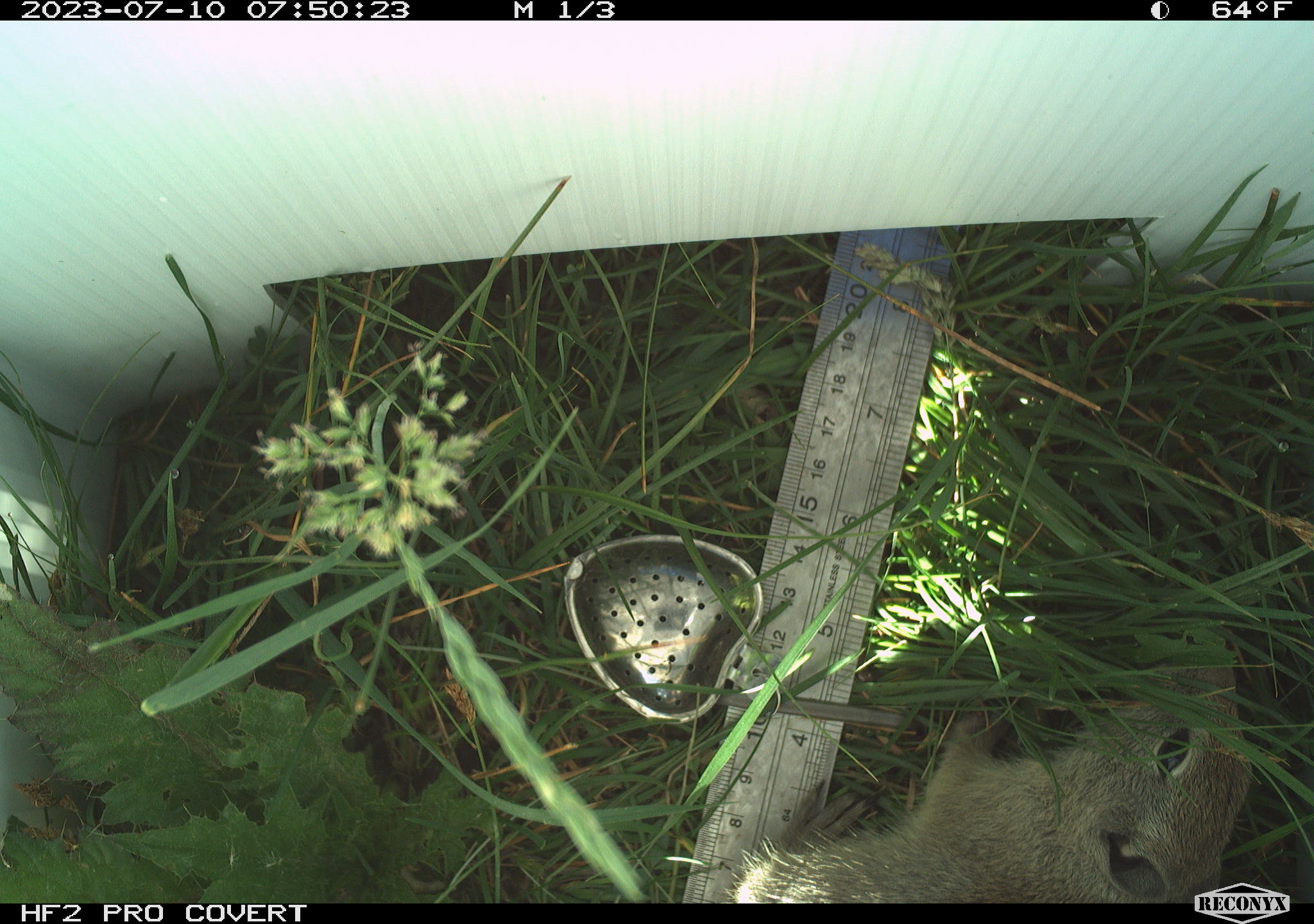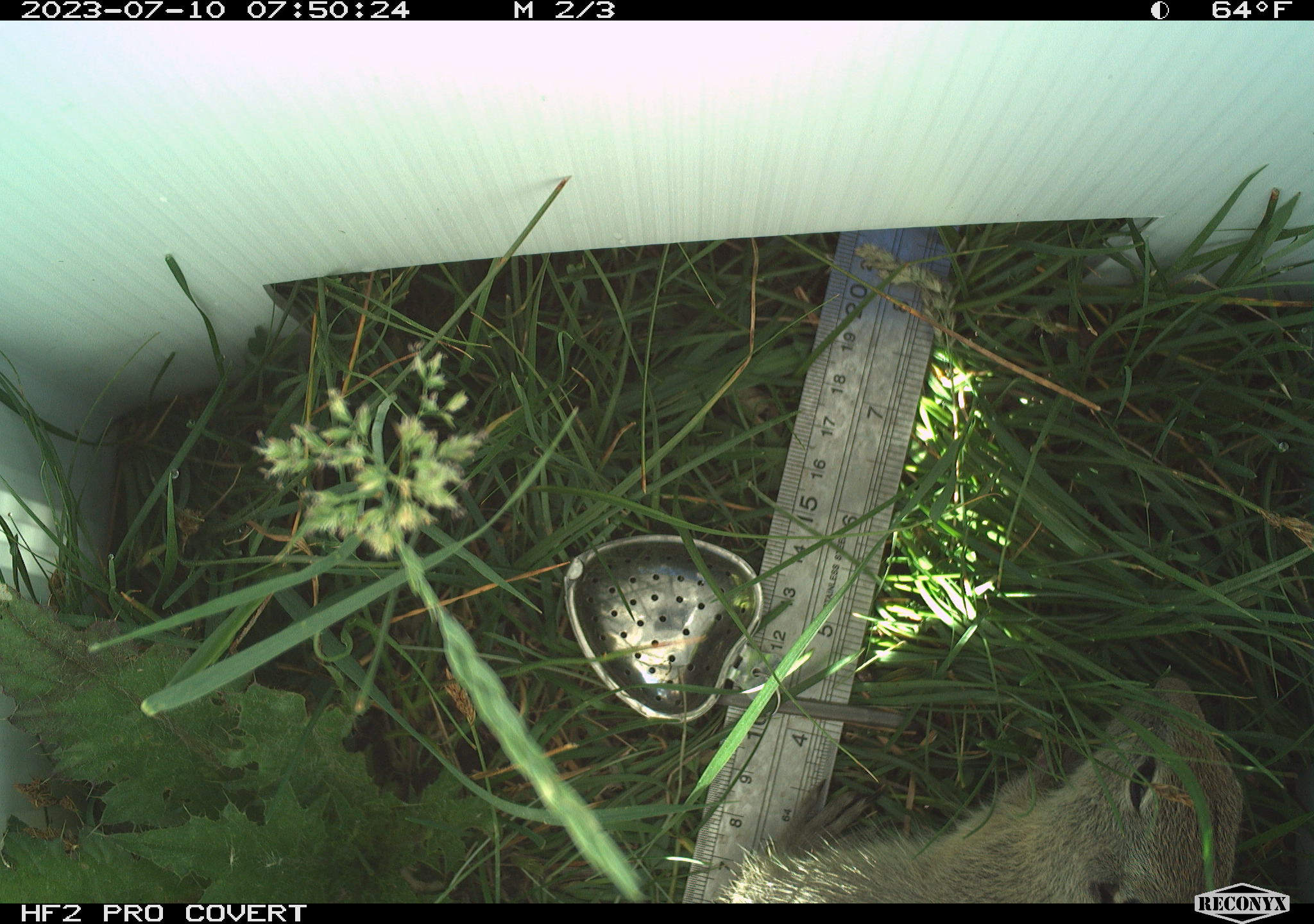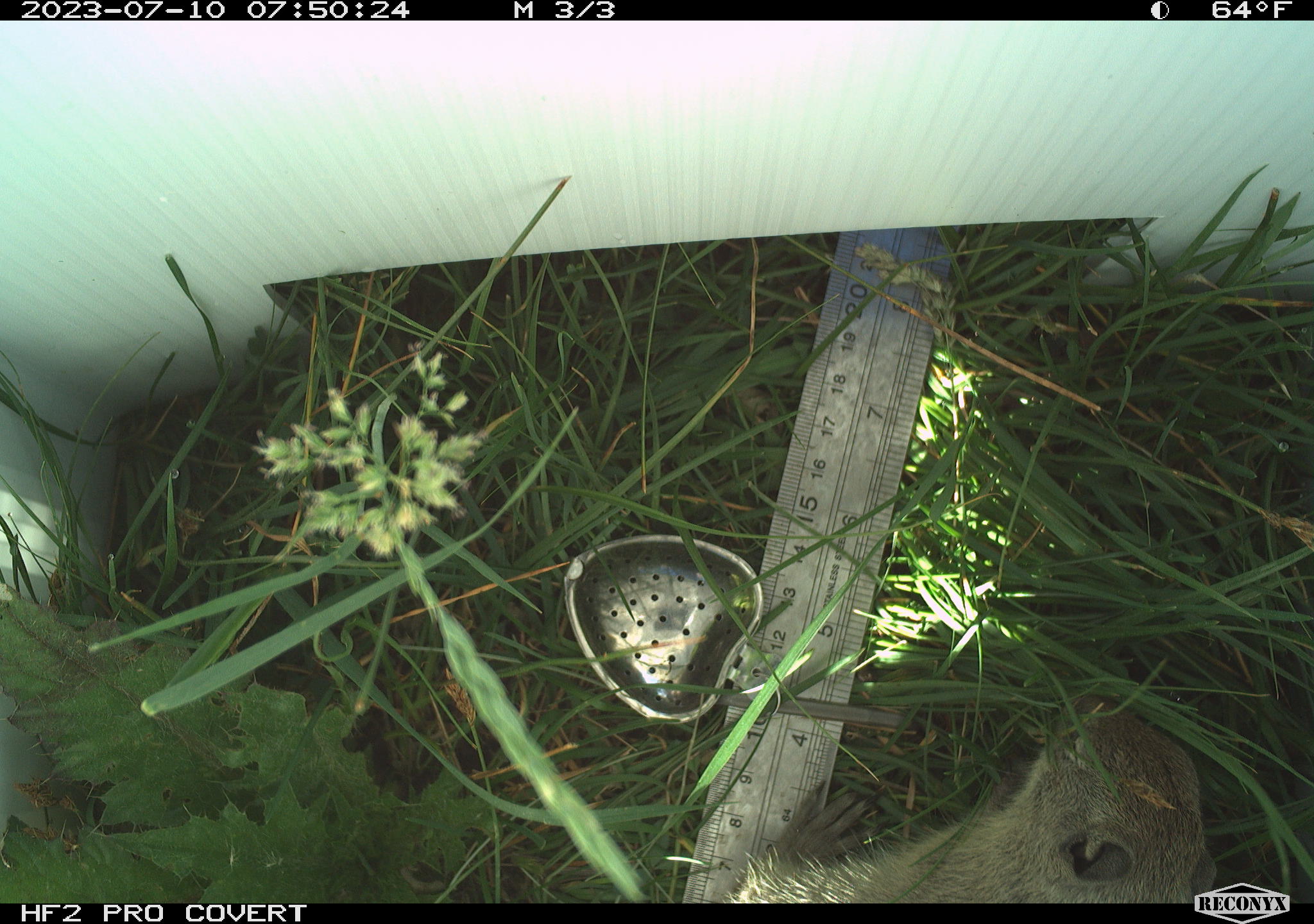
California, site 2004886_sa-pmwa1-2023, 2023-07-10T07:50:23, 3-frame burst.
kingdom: Animalia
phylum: Chordata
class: Mammalia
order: Rodentia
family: Sciuridae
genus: Urocitellus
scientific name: Urocitellus beldingi beldingi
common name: belding's ground squirrel